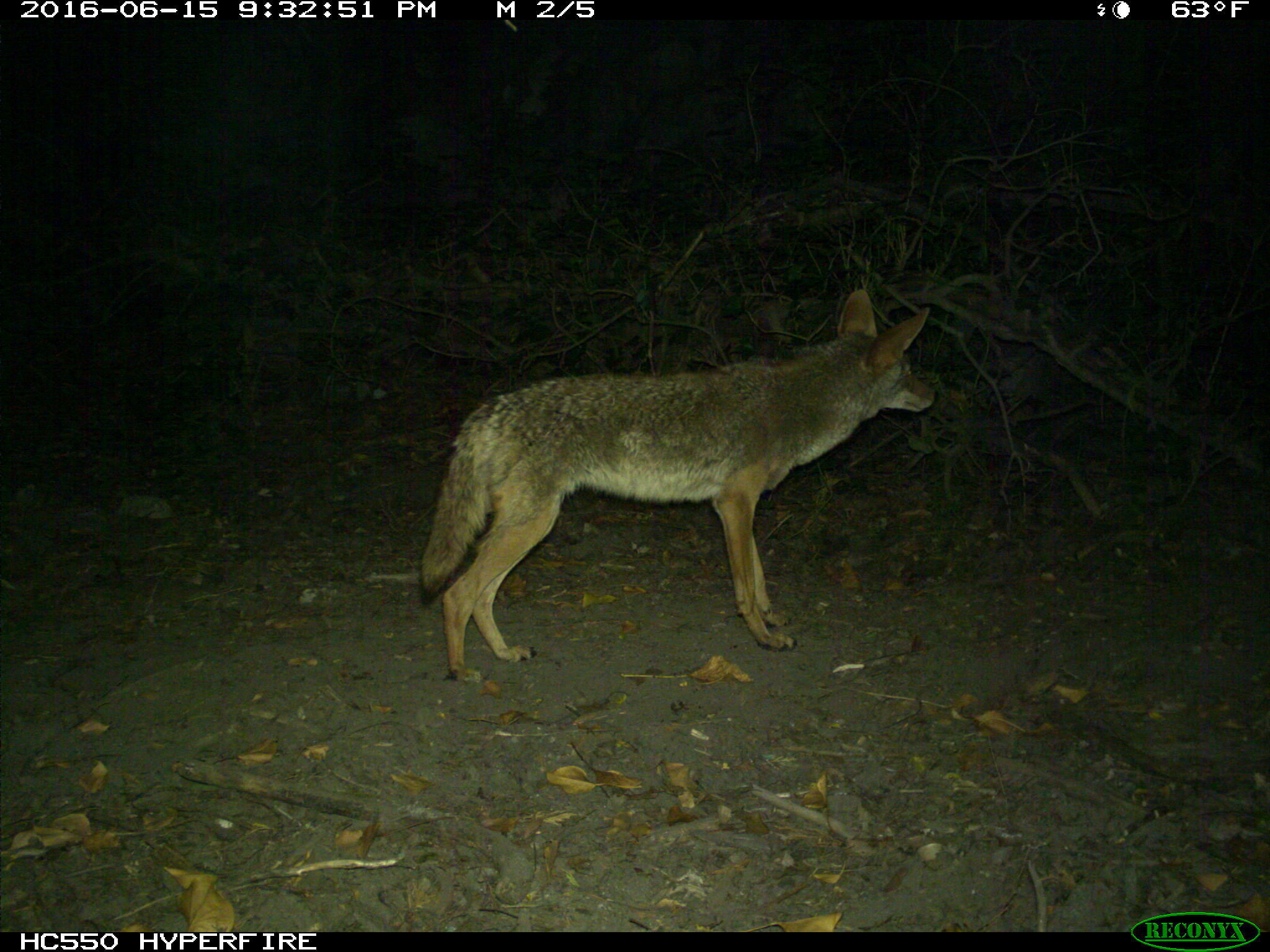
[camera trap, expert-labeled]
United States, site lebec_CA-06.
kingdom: Animalia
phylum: Chordata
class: Mammalia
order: Carnivora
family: Canidae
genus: Canis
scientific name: Canis latrans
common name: coyote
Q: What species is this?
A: Canis latrans (coyote).